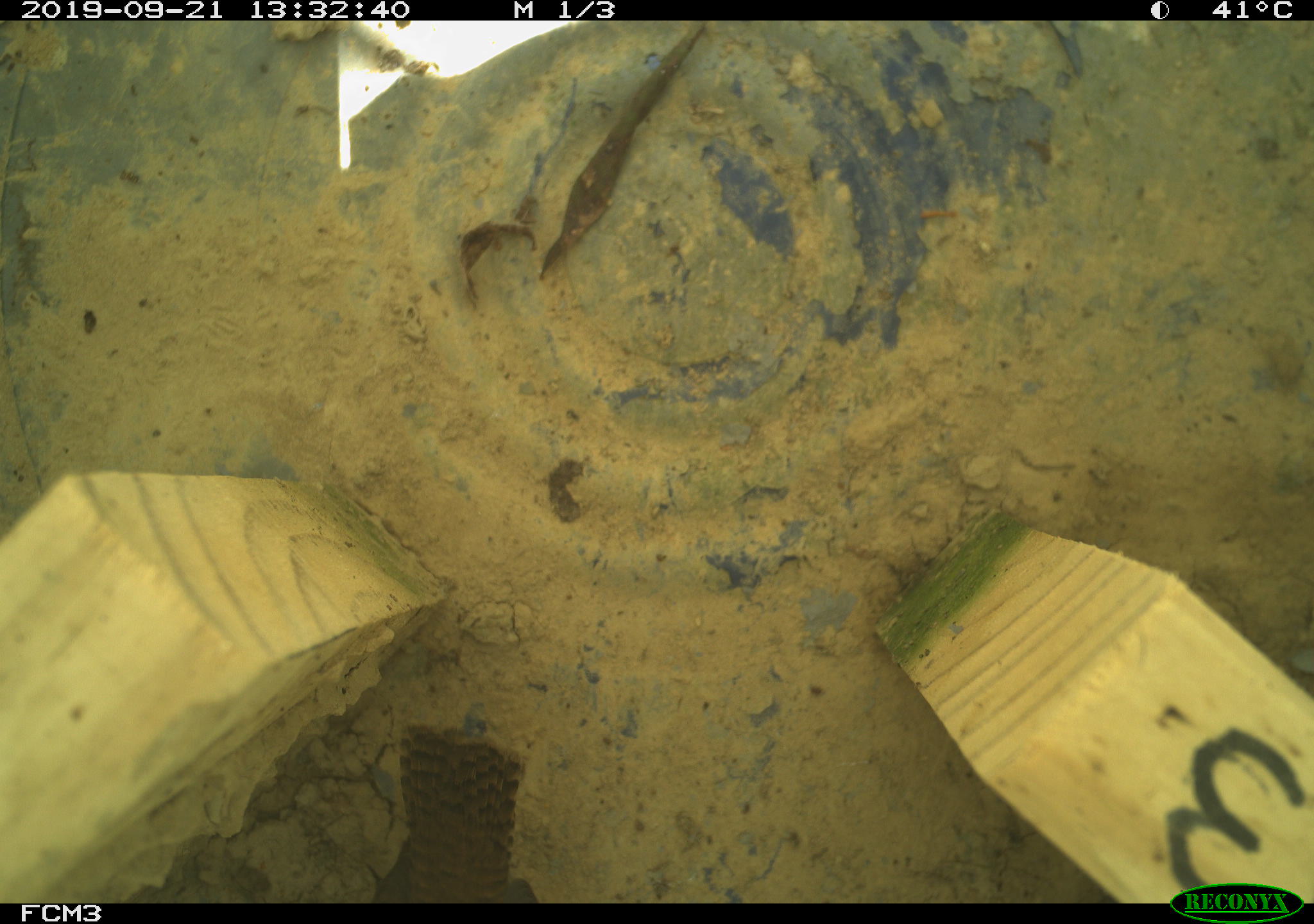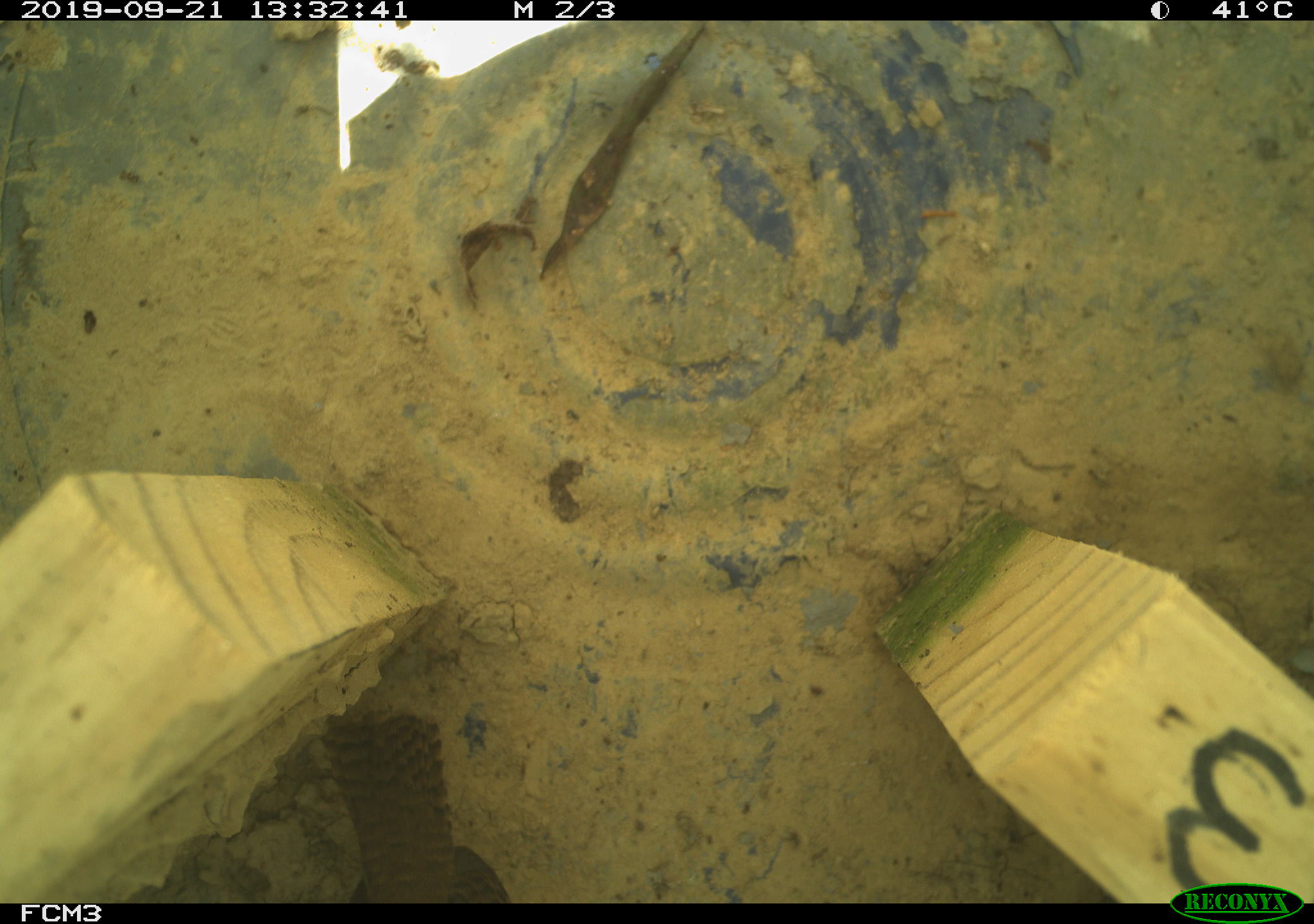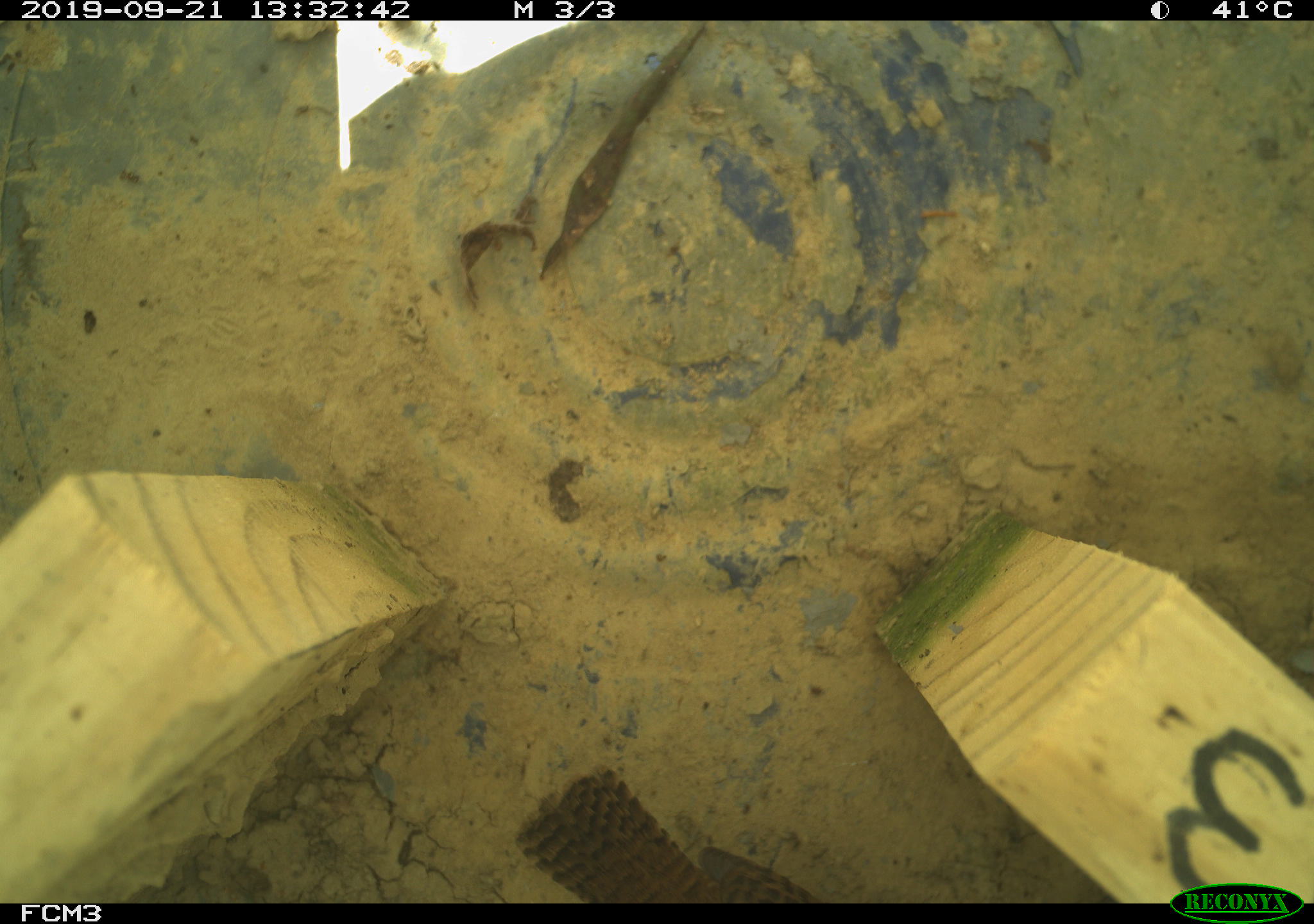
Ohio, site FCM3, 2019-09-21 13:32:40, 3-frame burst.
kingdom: Animalia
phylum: Chordata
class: Aves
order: Passeriformes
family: Troglodytidae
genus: Troglodytes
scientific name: Troglodytes aedon aedon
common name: northern house wren